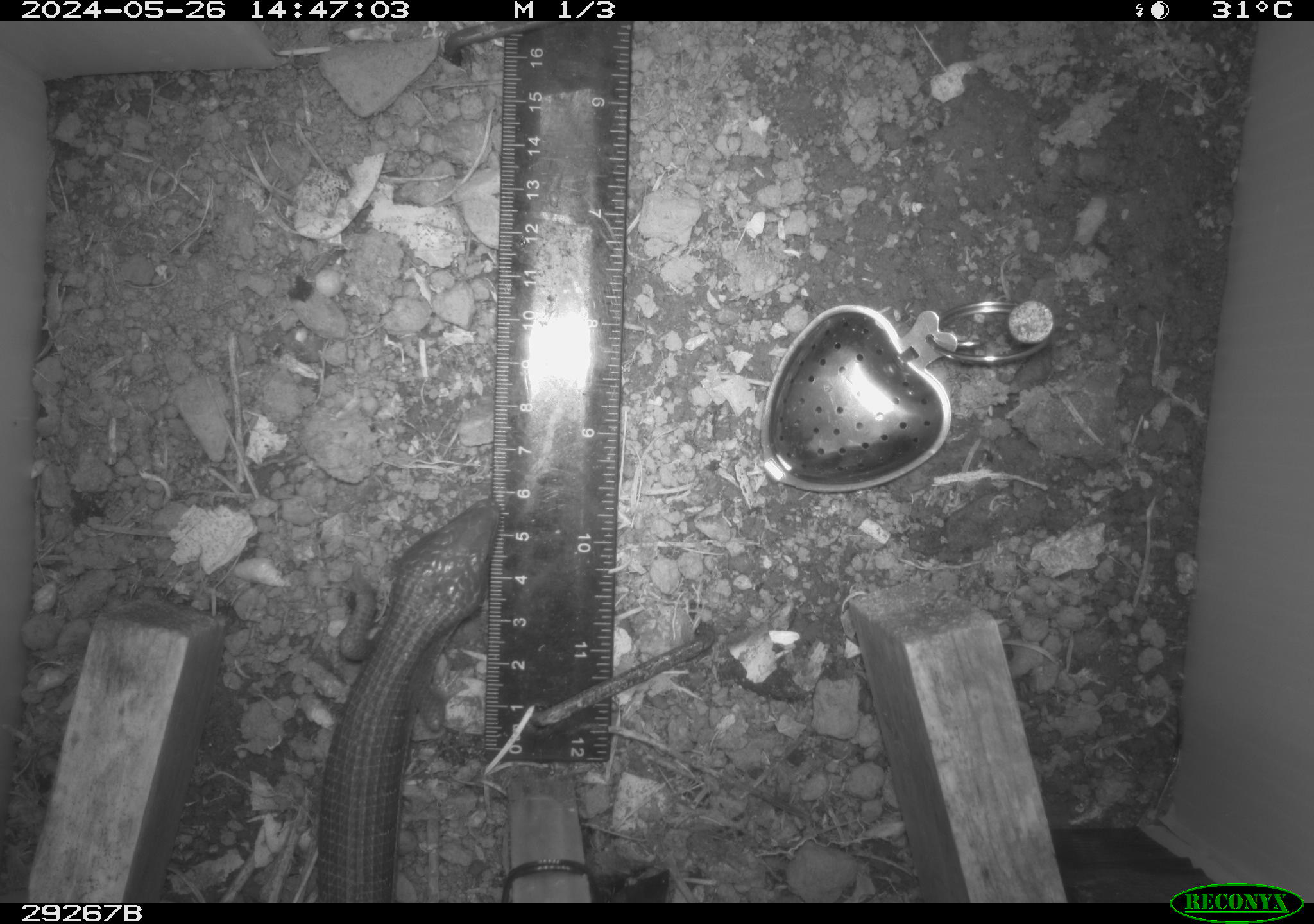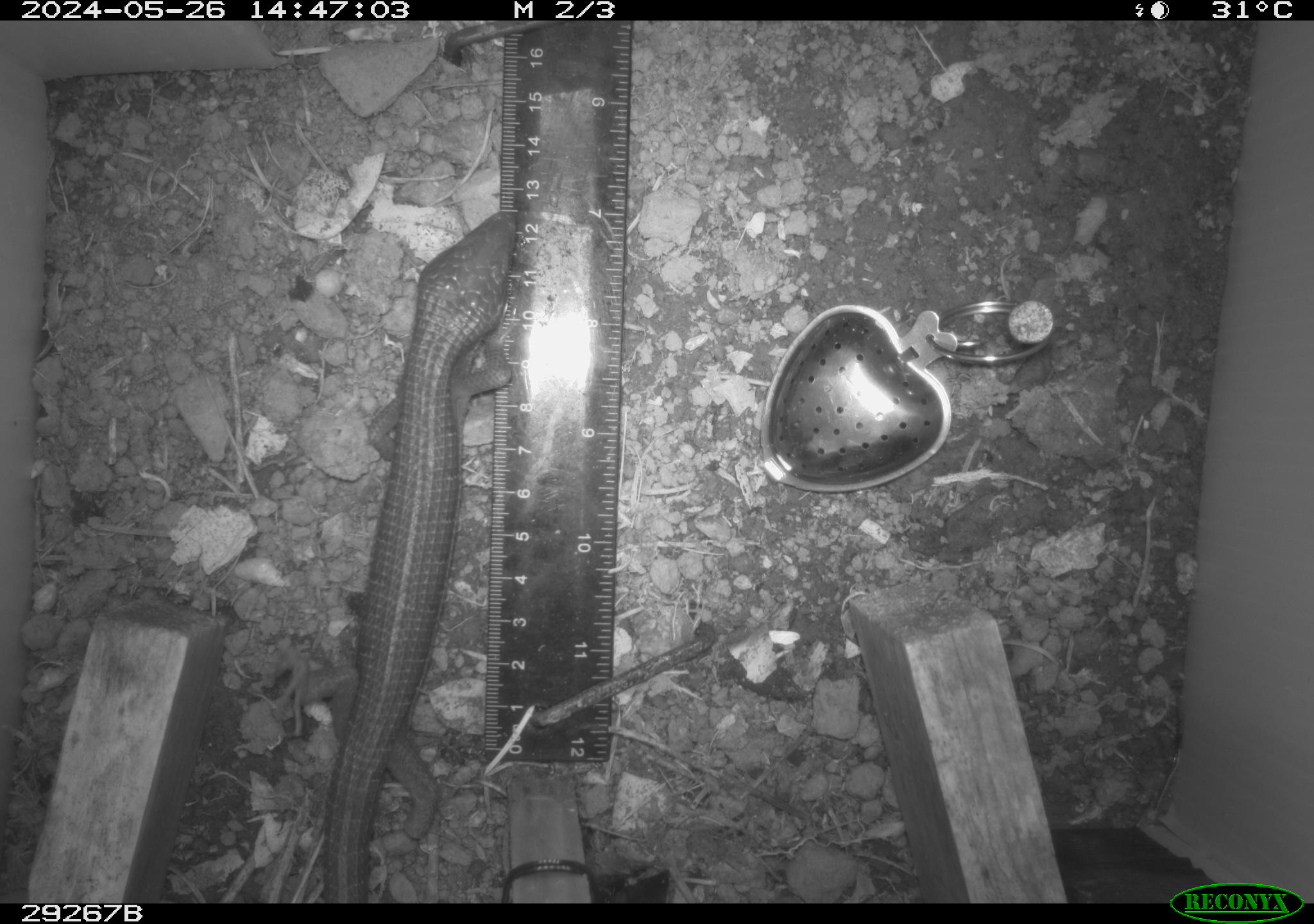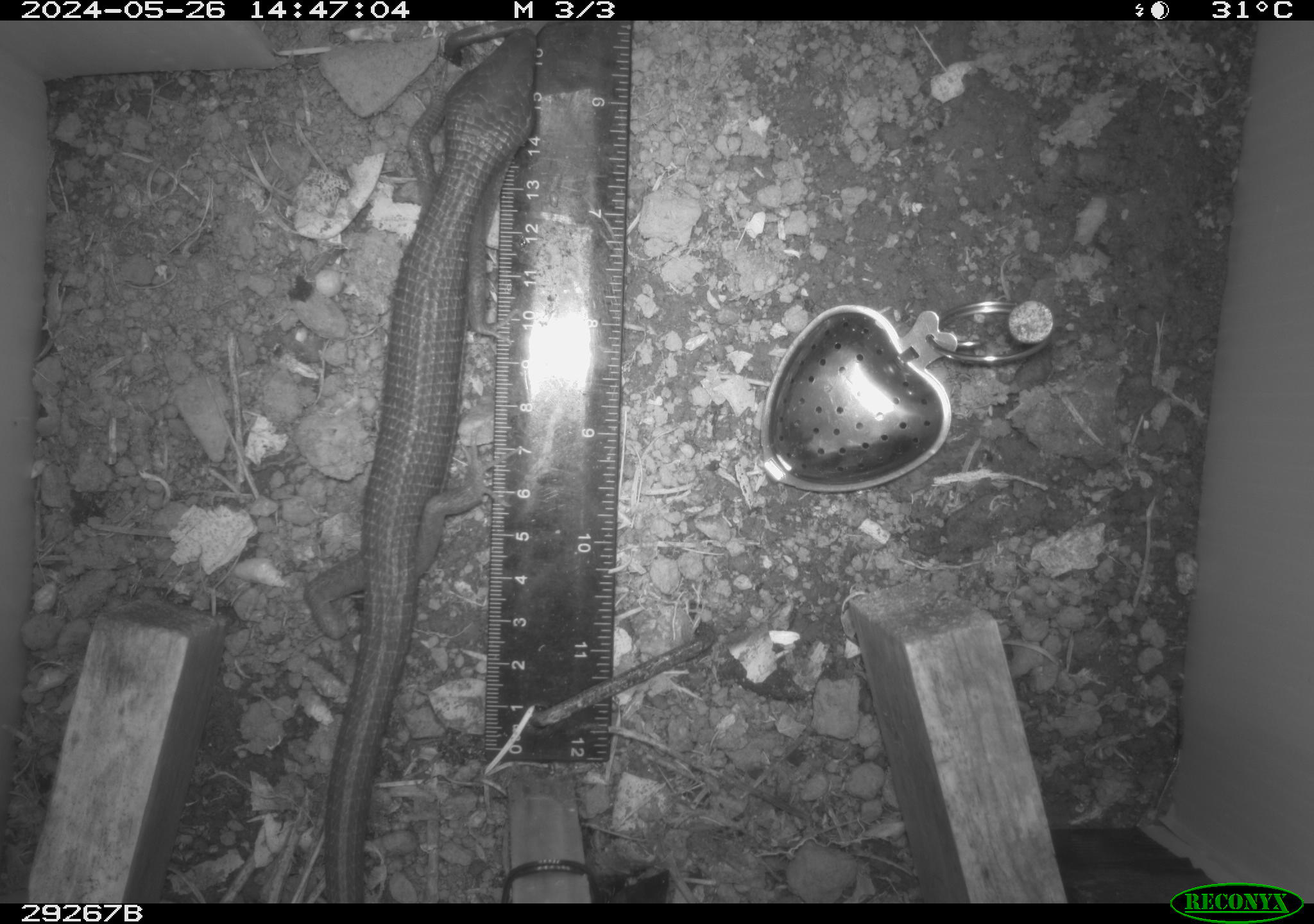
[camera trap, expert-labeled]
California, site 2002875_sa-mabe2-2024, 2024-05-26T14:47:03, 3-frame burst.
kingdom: Animalia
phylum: Chordata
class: Reptilia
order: Squamata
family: Anguidae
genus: Elgaria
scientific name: Elgaria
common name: alligator lizards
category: elgaria species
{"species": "elgaria species (alligator lizards) (Elgaria)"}